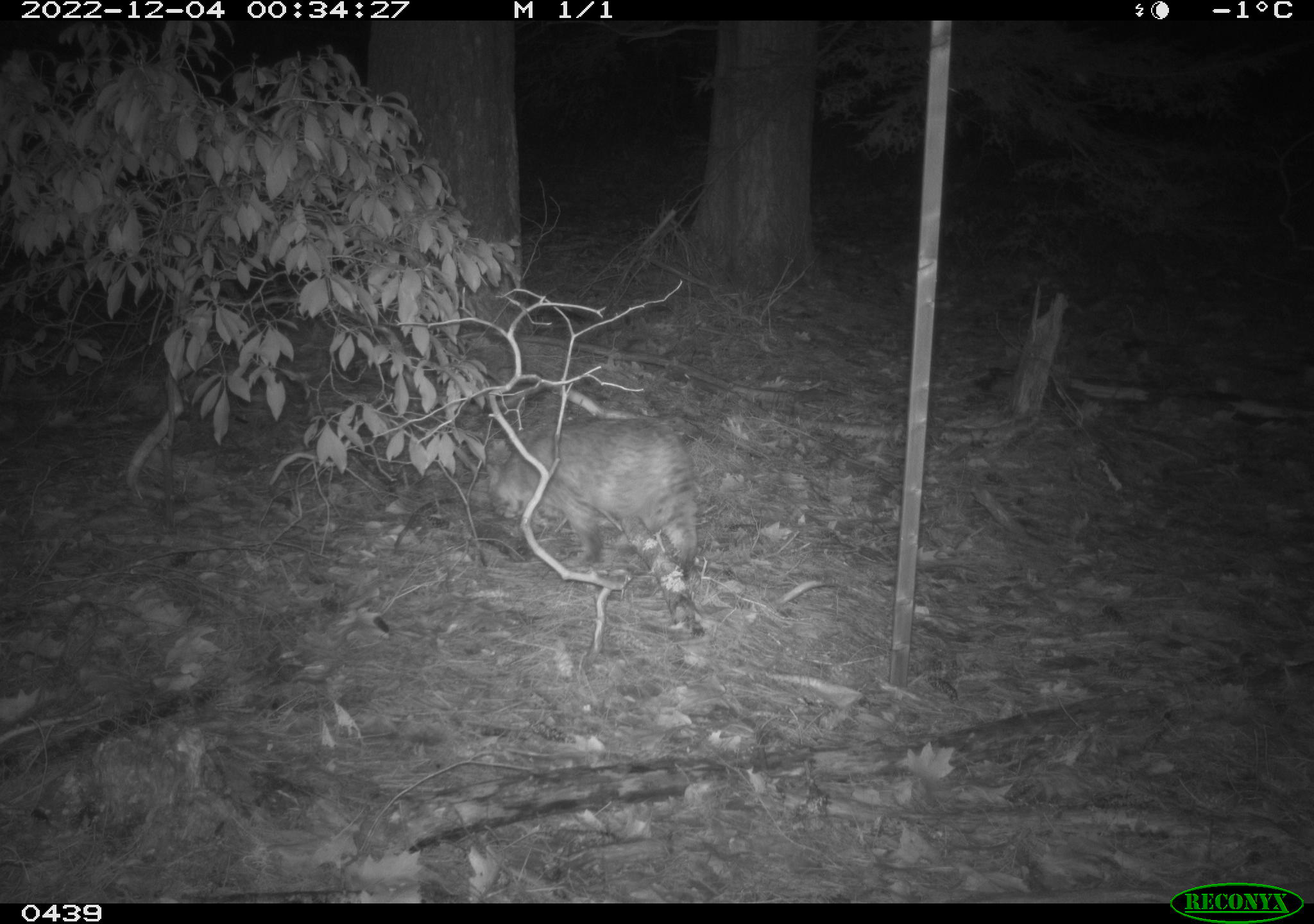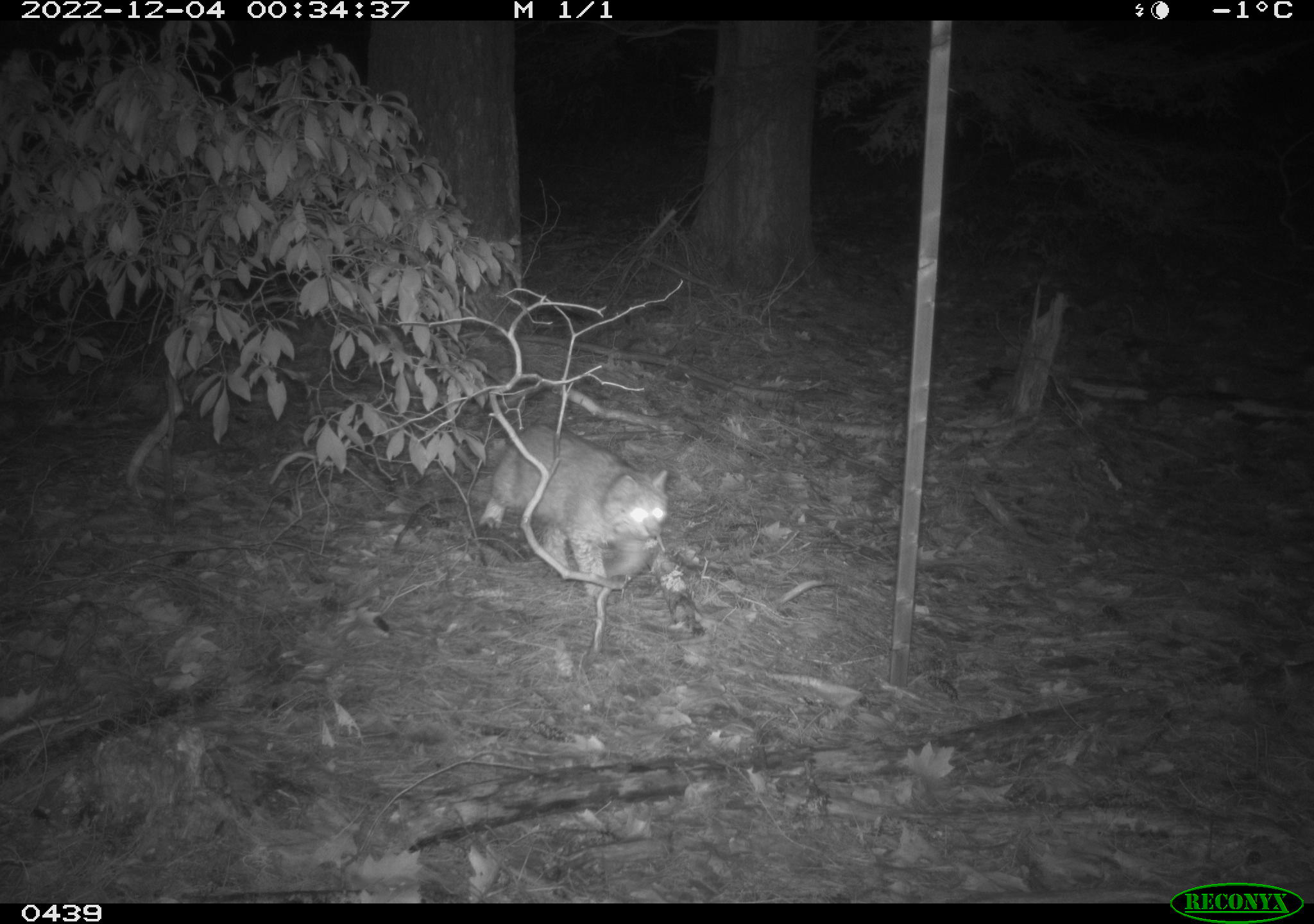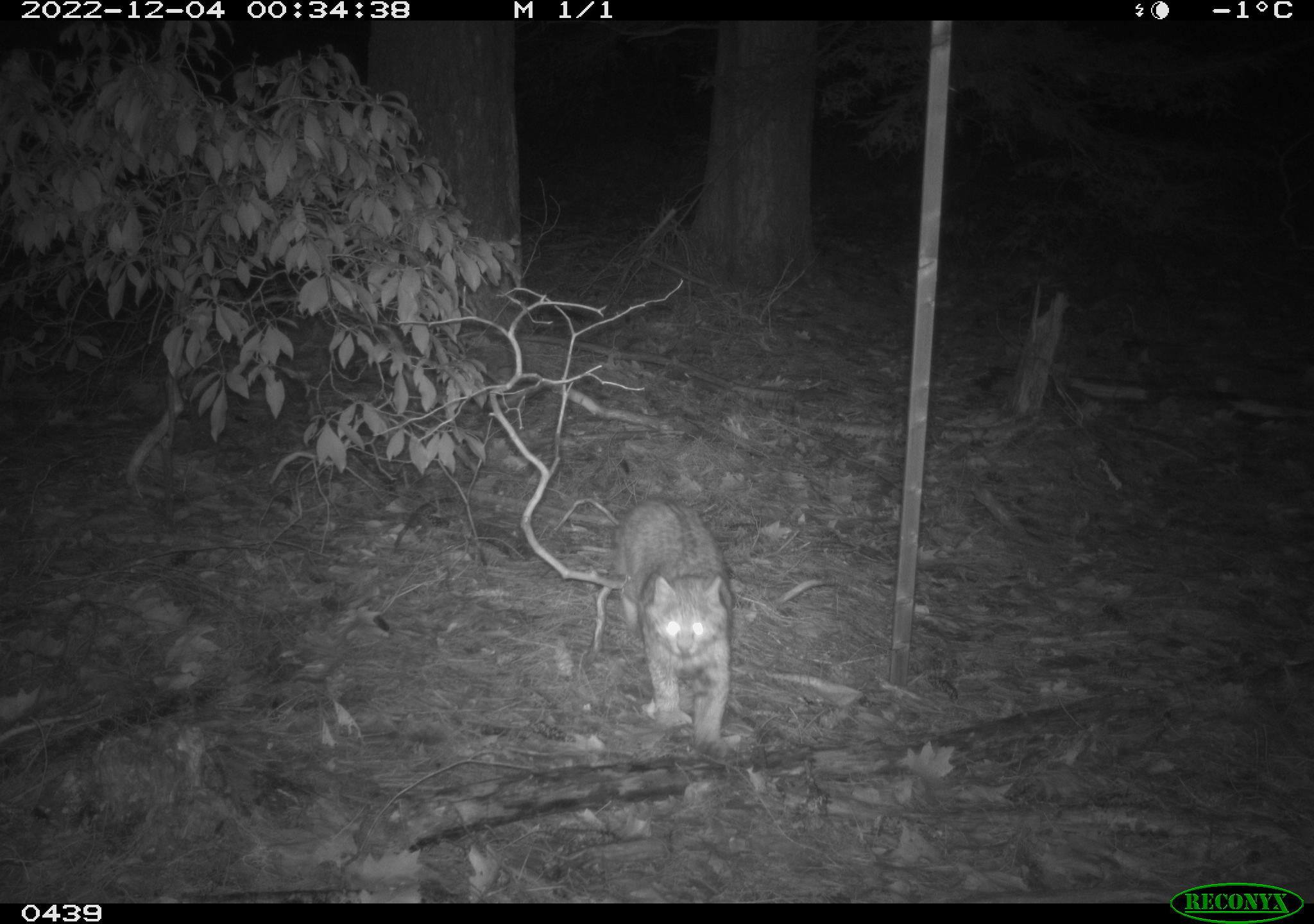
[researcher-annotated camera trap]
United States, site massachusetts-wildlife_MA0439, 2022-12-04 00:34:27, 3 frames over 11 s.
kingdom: Animalia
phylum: Chordata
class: Mammalia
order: Carnivora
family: Felidae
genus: Lynx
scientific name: Lynx rufus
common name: bobcat